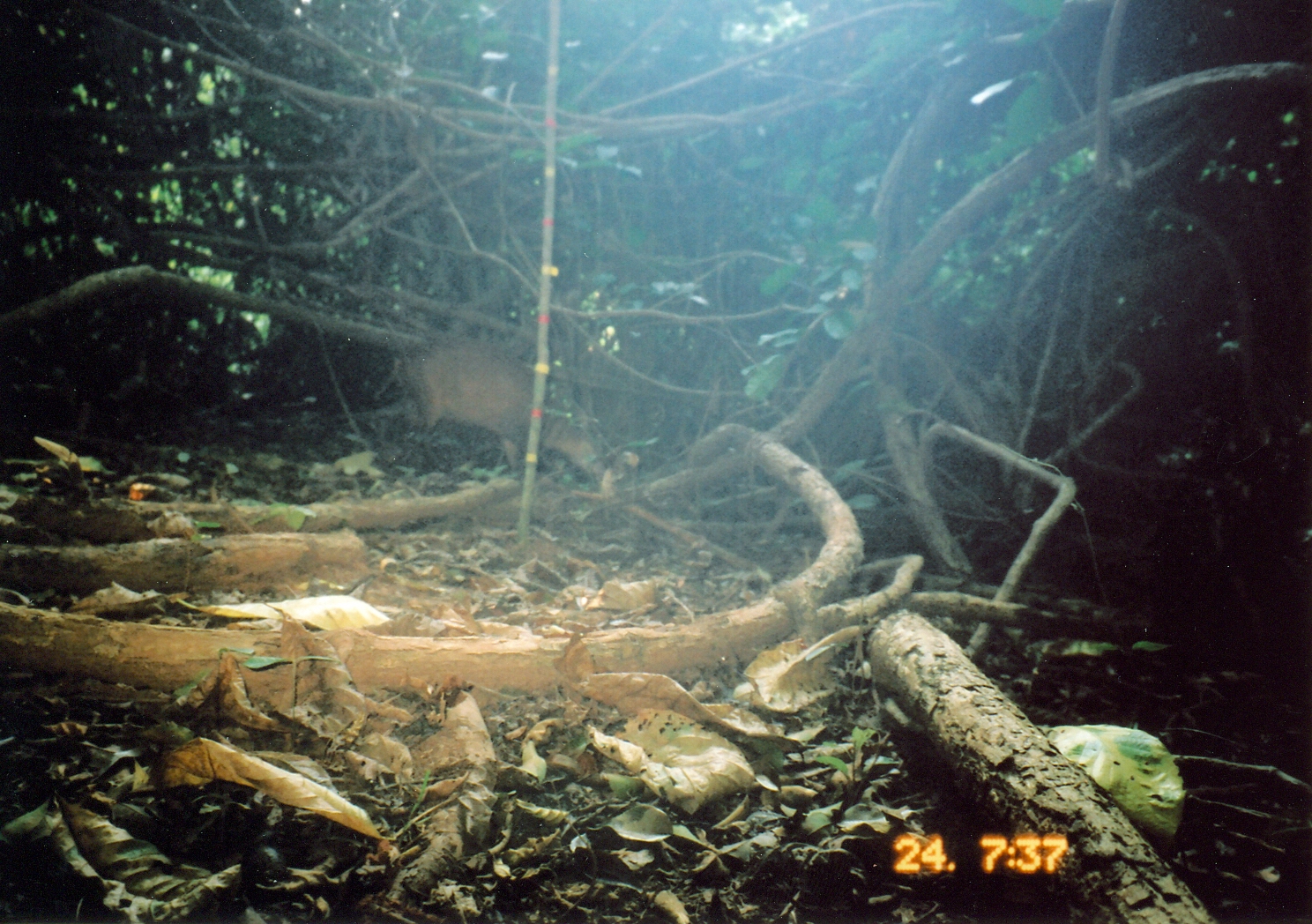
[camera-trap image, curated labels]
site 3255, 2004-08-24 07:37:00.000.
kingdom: Animalia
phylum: Chordata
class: Mammalia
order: Artiodactyla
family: Bovidae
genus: Cephalophus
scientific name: Cephalophus harveyi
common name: harvey's duiker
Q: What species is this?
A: Cephalophus harveyi (harvey's duiker).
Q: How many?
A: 1.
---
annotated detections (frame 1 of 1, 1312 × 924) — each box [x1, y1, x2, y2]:
cephalophus harveyi: [393, 328, 615, 487]